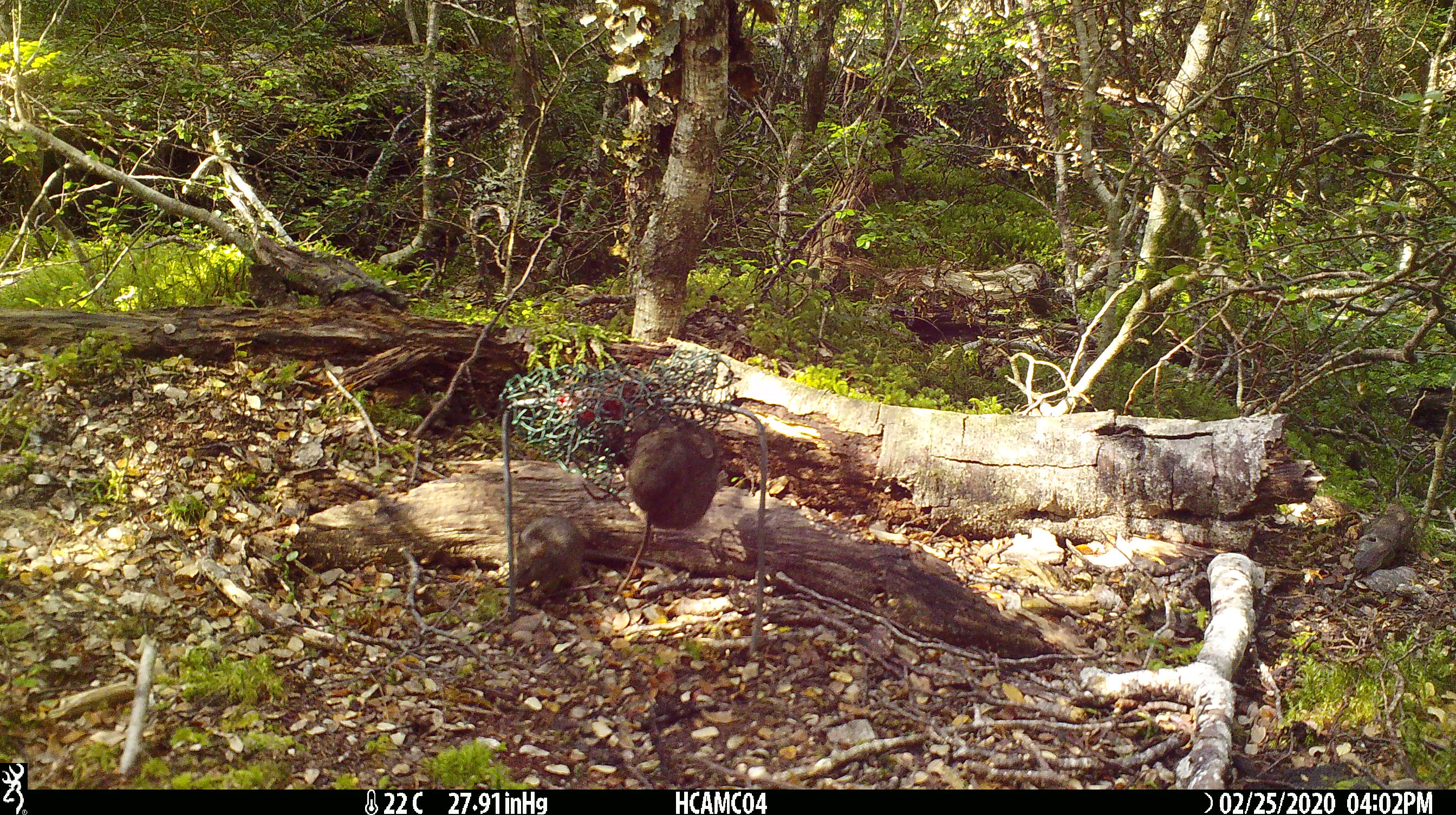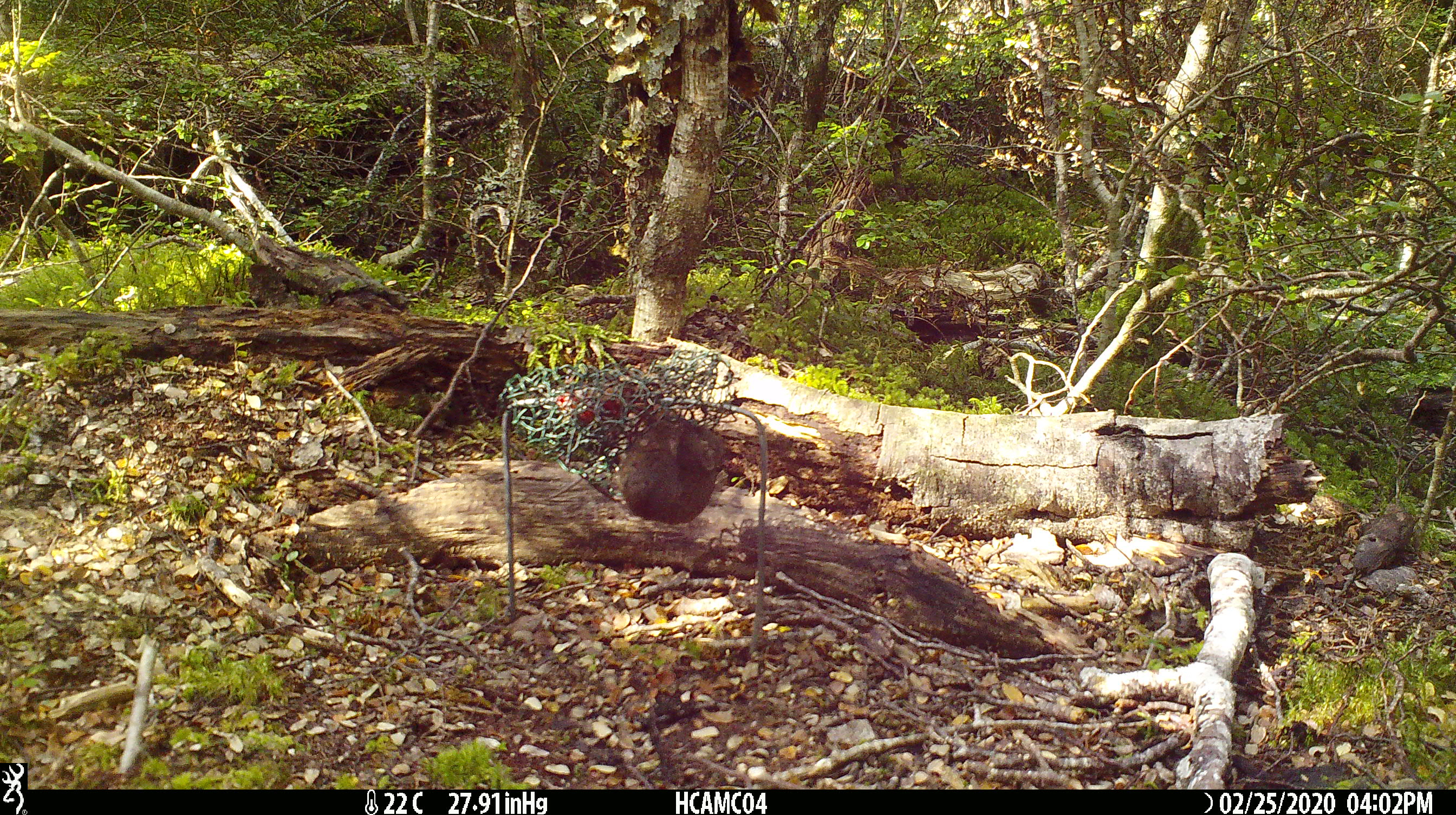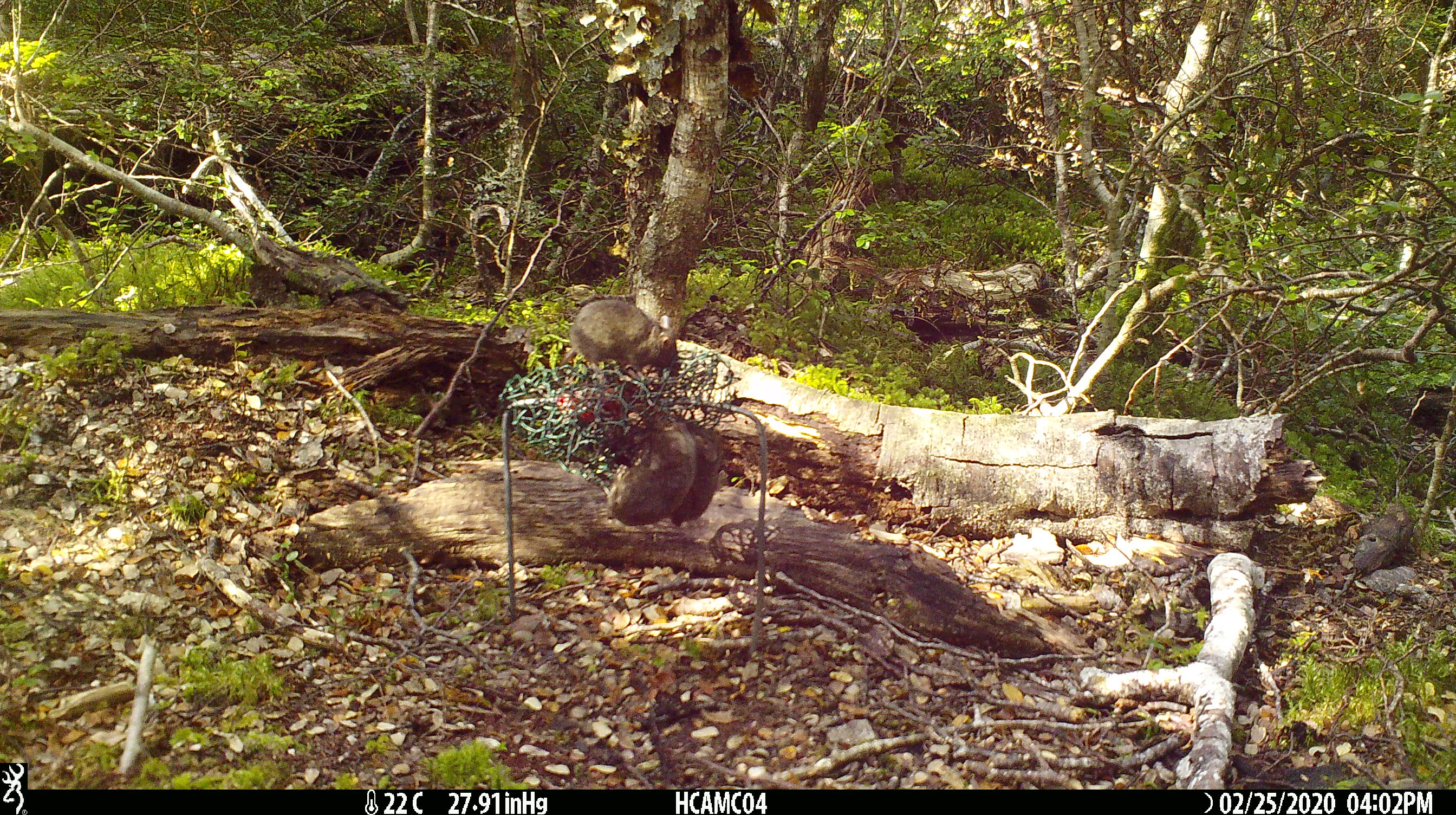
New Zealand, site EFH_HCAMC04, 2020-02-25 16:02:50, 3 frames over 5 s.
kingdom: Animalia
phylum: Chordata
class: Mammalia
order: Rodentia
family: Muridae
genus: Mus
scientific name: Mus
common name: mouse